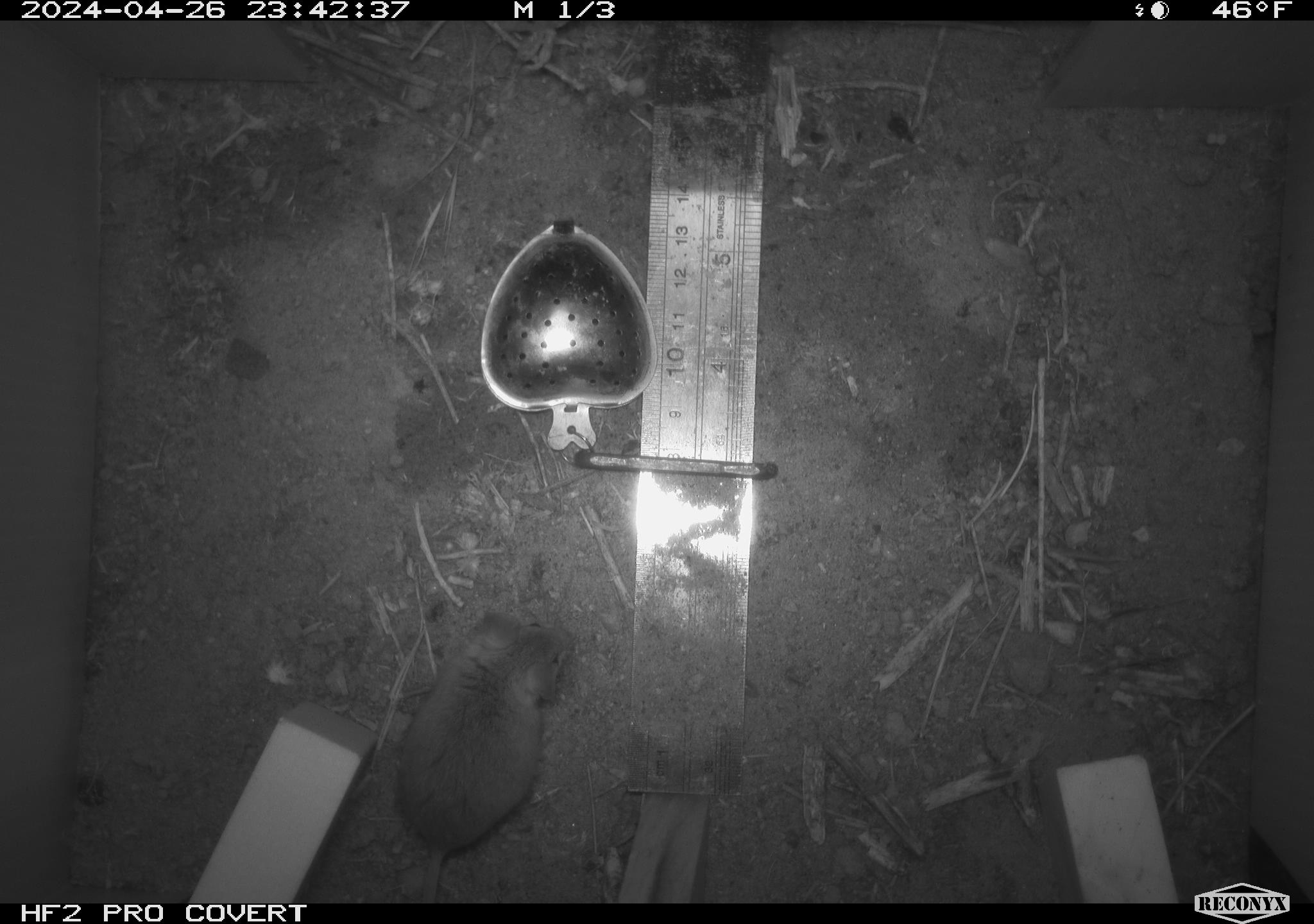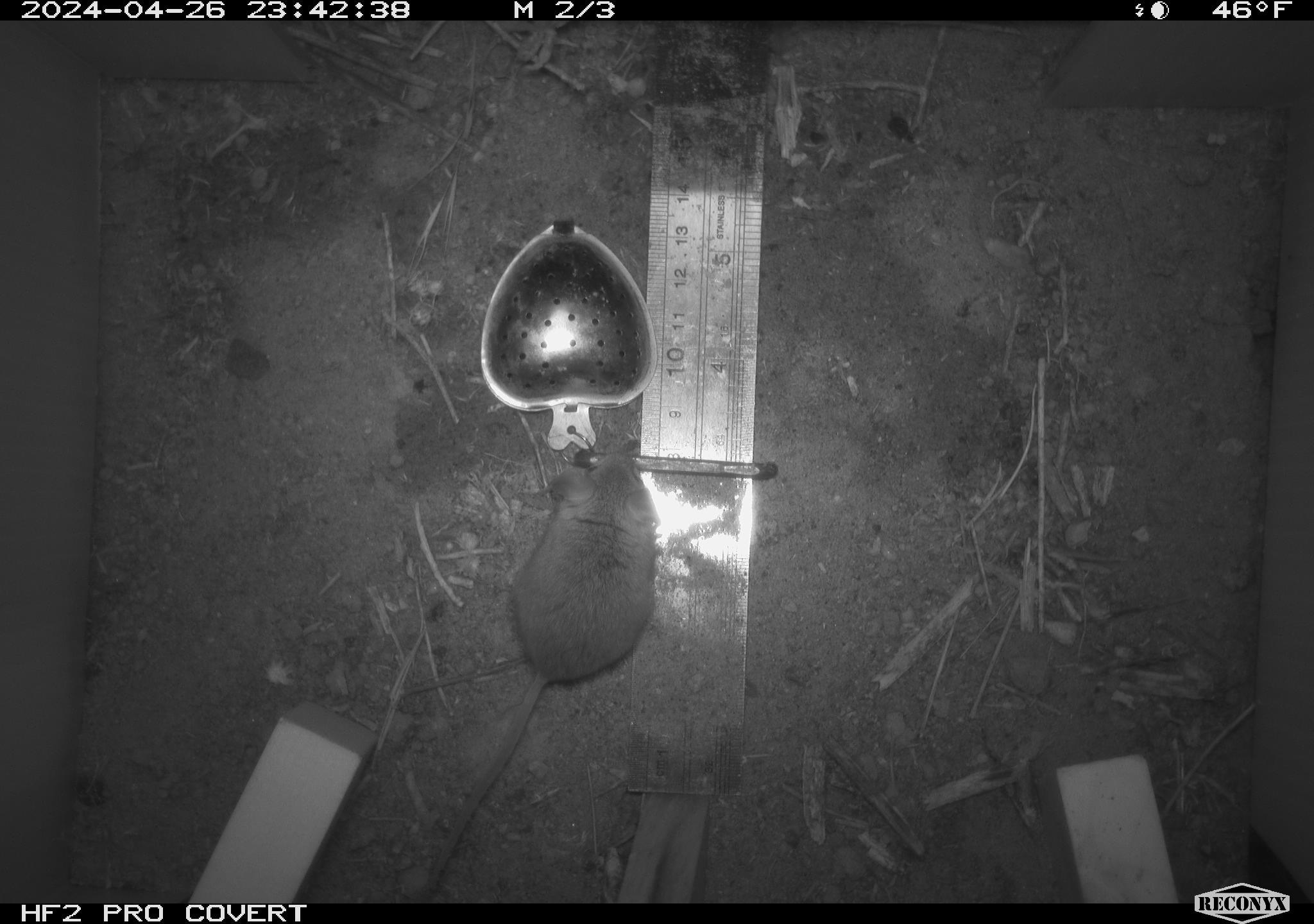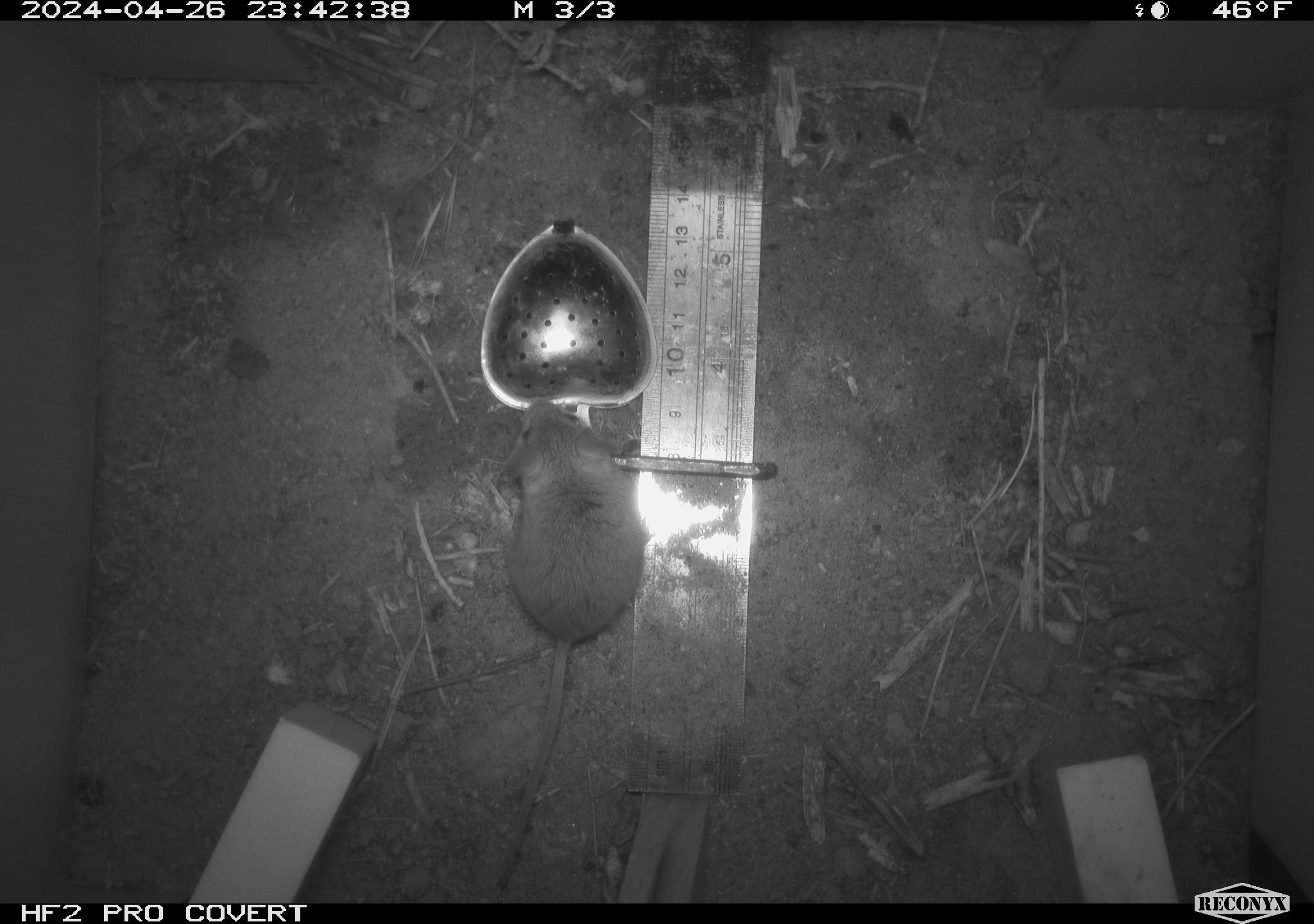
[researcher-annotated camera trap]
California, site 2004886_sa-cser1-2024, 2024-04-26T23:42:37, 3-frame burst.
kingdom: Animalia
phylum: Chordata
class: Mammalia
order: Rodentia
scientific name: Rodentia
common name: rodent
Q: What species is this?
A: Rodent (Rodentia).